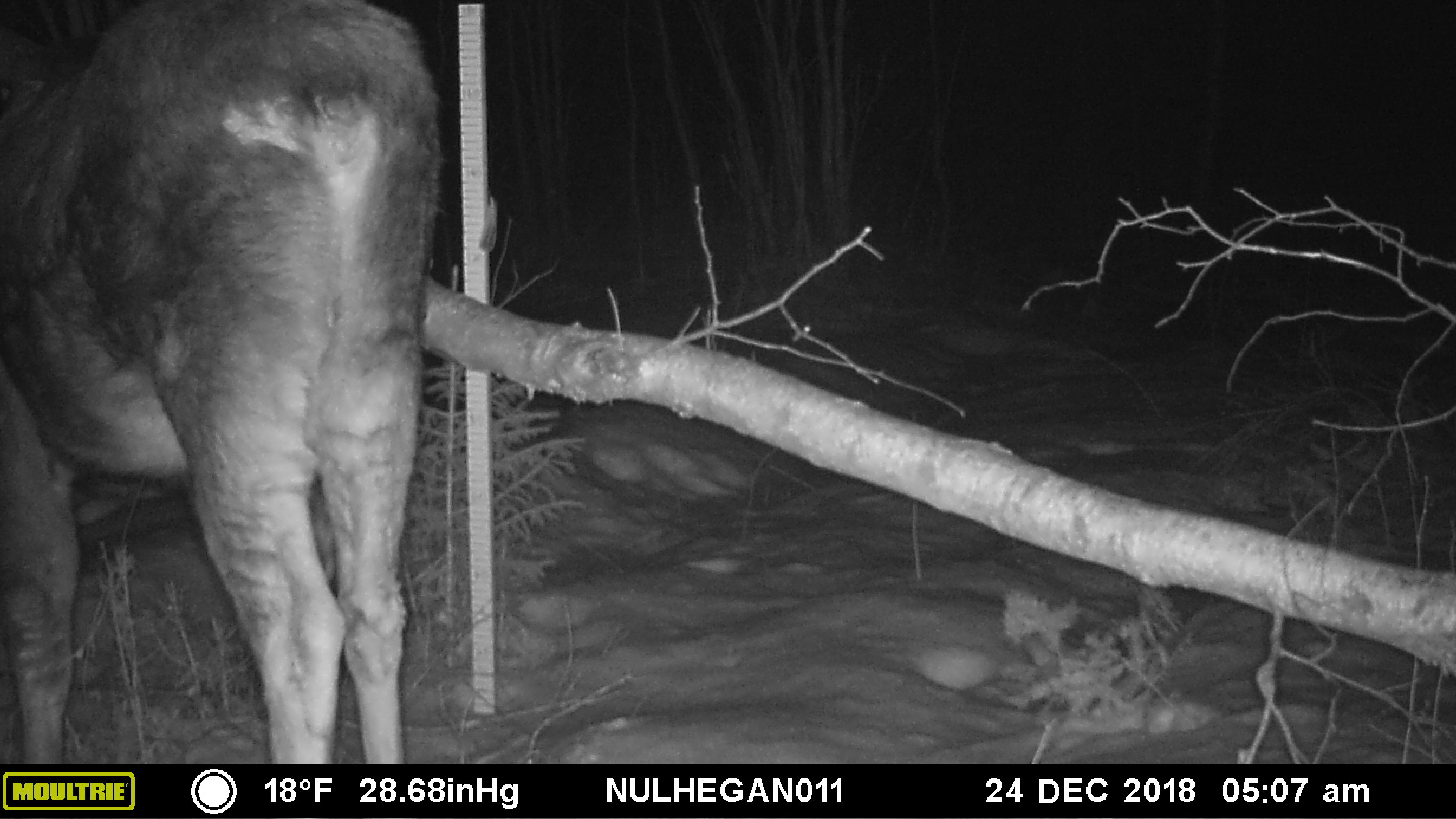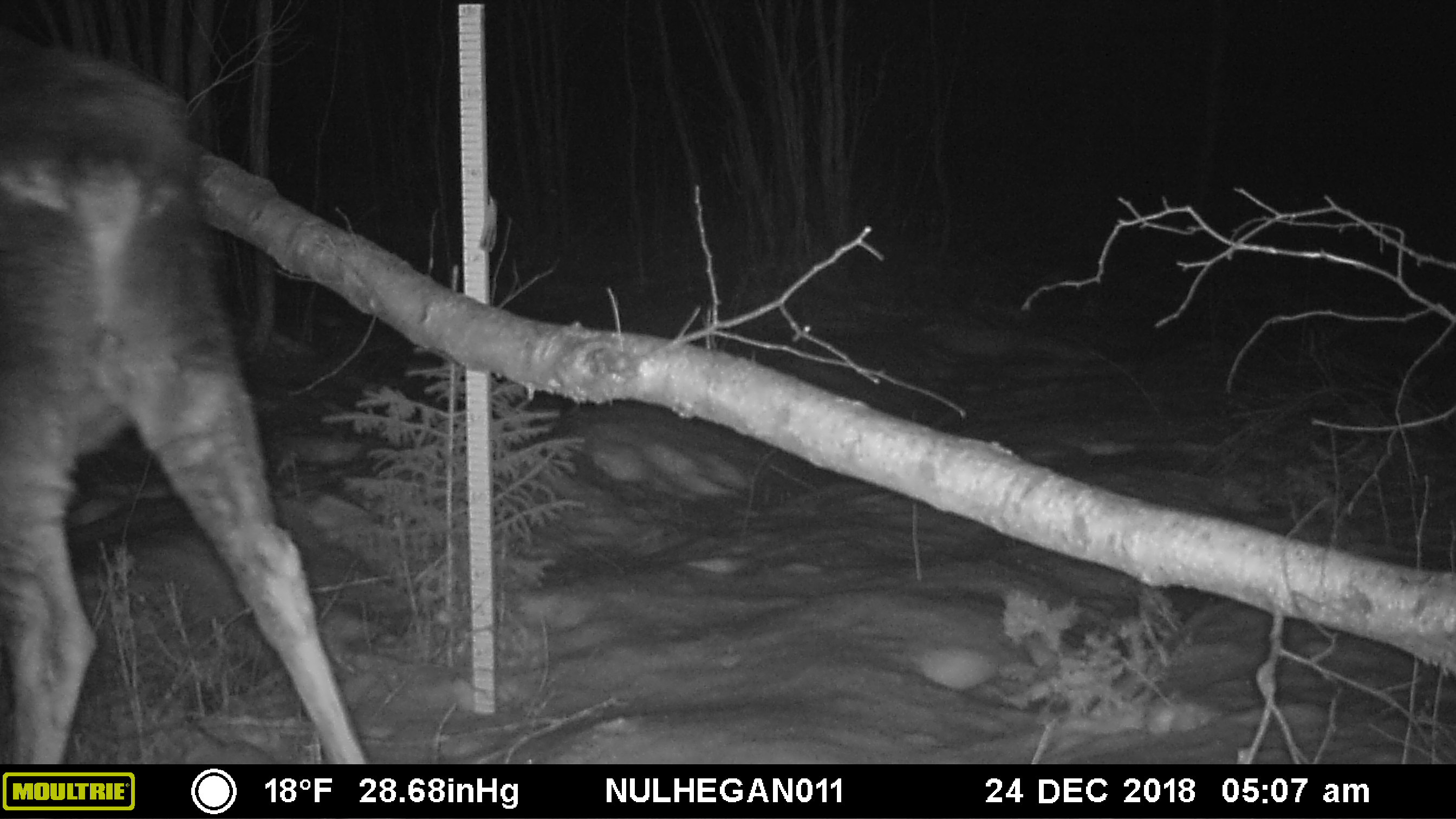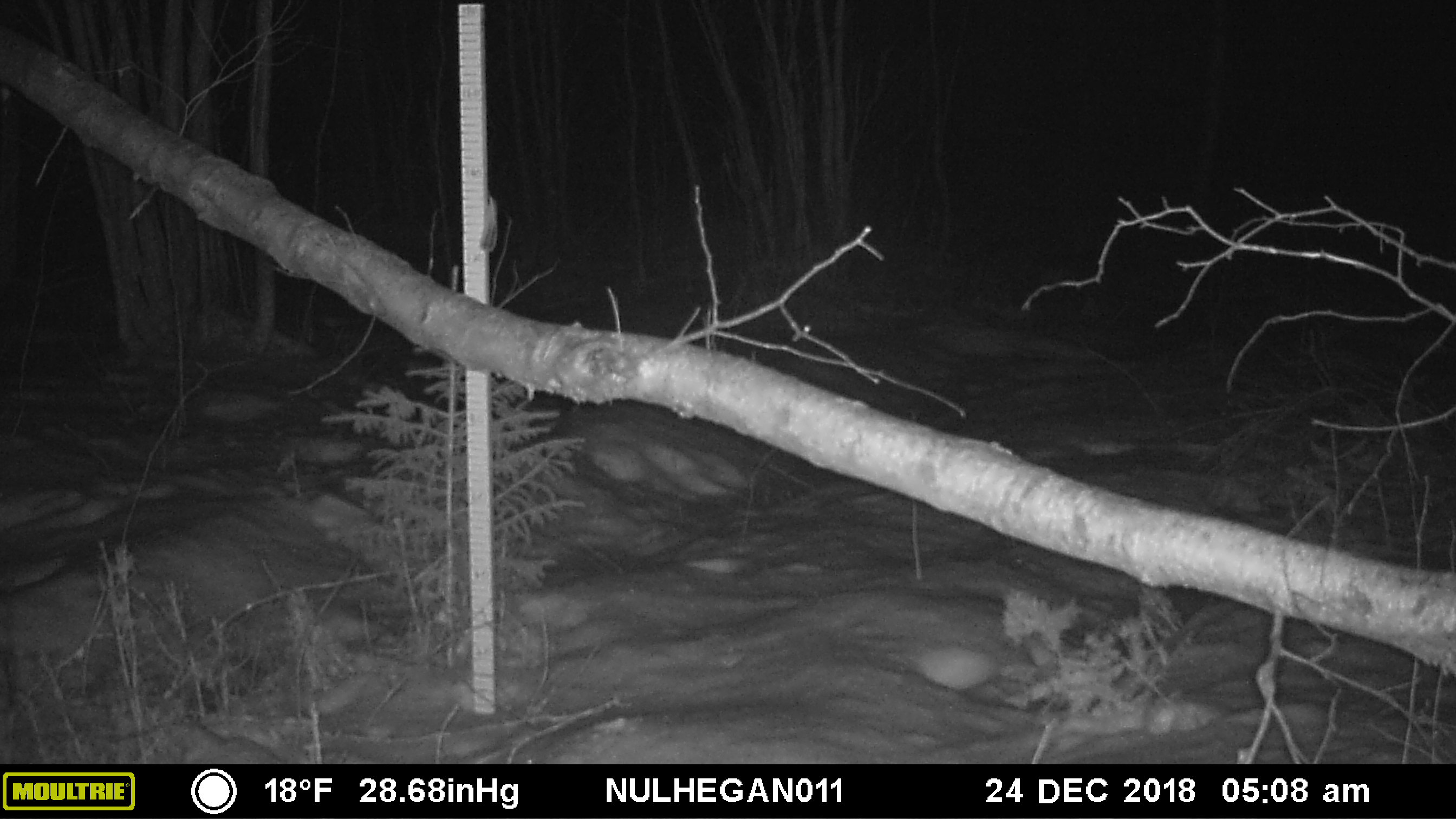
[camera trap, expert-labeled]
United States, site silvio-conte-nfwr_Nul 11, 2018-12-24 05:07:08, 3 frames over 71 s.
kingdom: Animalia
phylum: Chordata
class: Mammalia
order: Artiodactyla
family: Cervidae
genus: Alces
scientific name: Alces alces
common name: moose